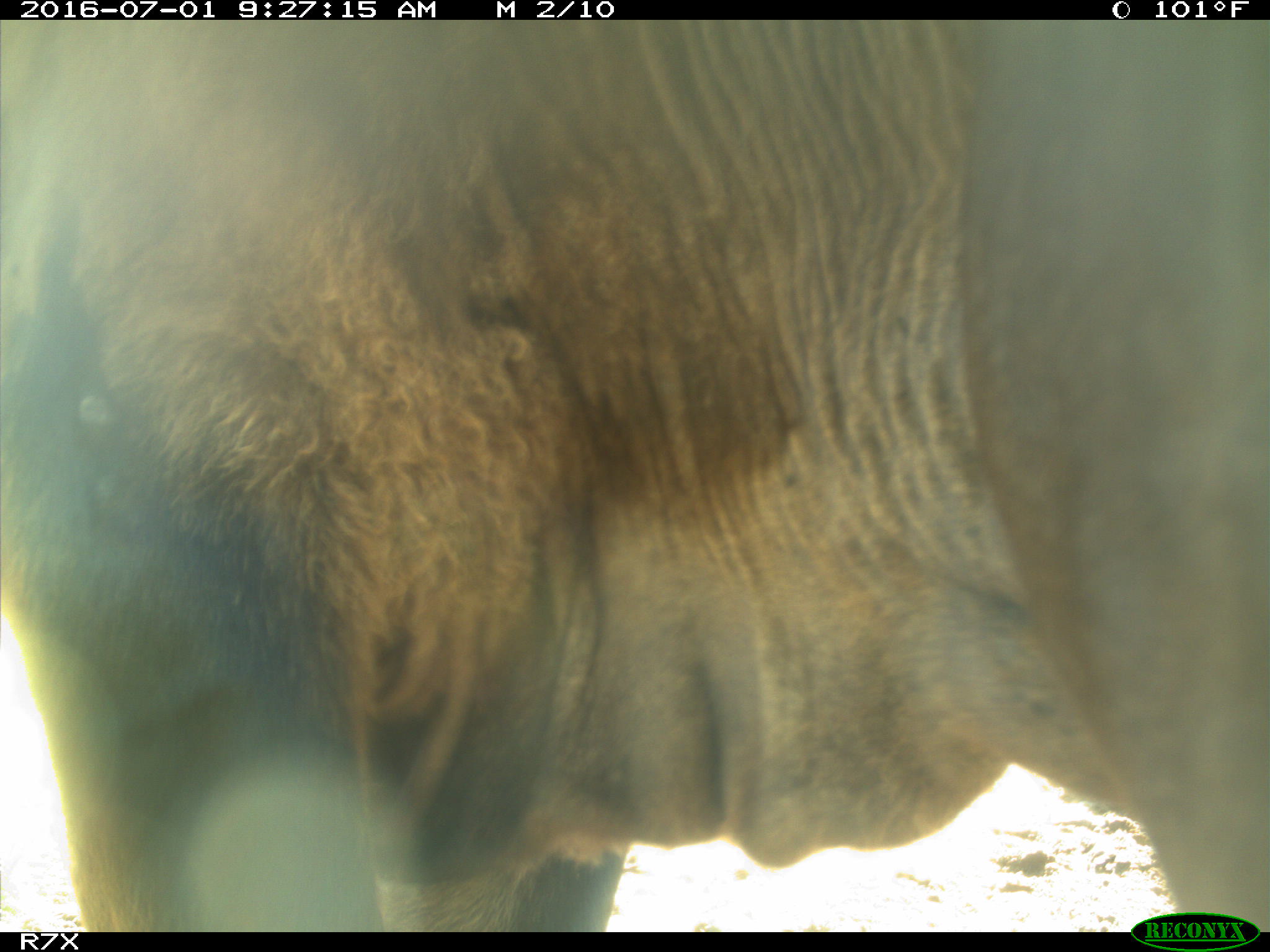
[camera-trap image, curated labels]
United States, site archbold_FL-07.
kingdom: Animalia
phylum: Chordata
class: Mammalia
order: Artiodactyla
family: Bovidae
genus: Bos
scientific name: Bos taurus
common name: domestic cow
Bos taurus (domestic cow).